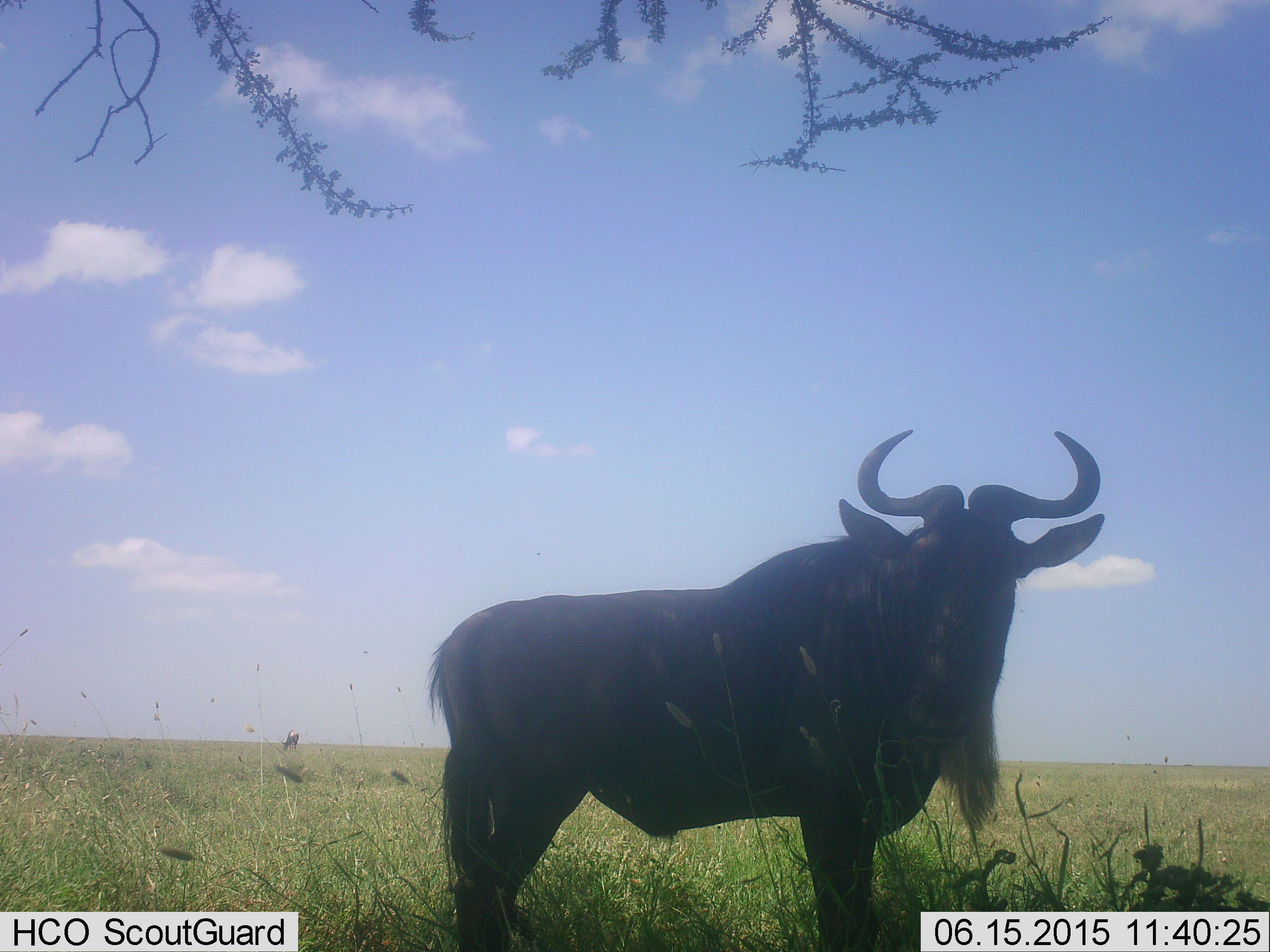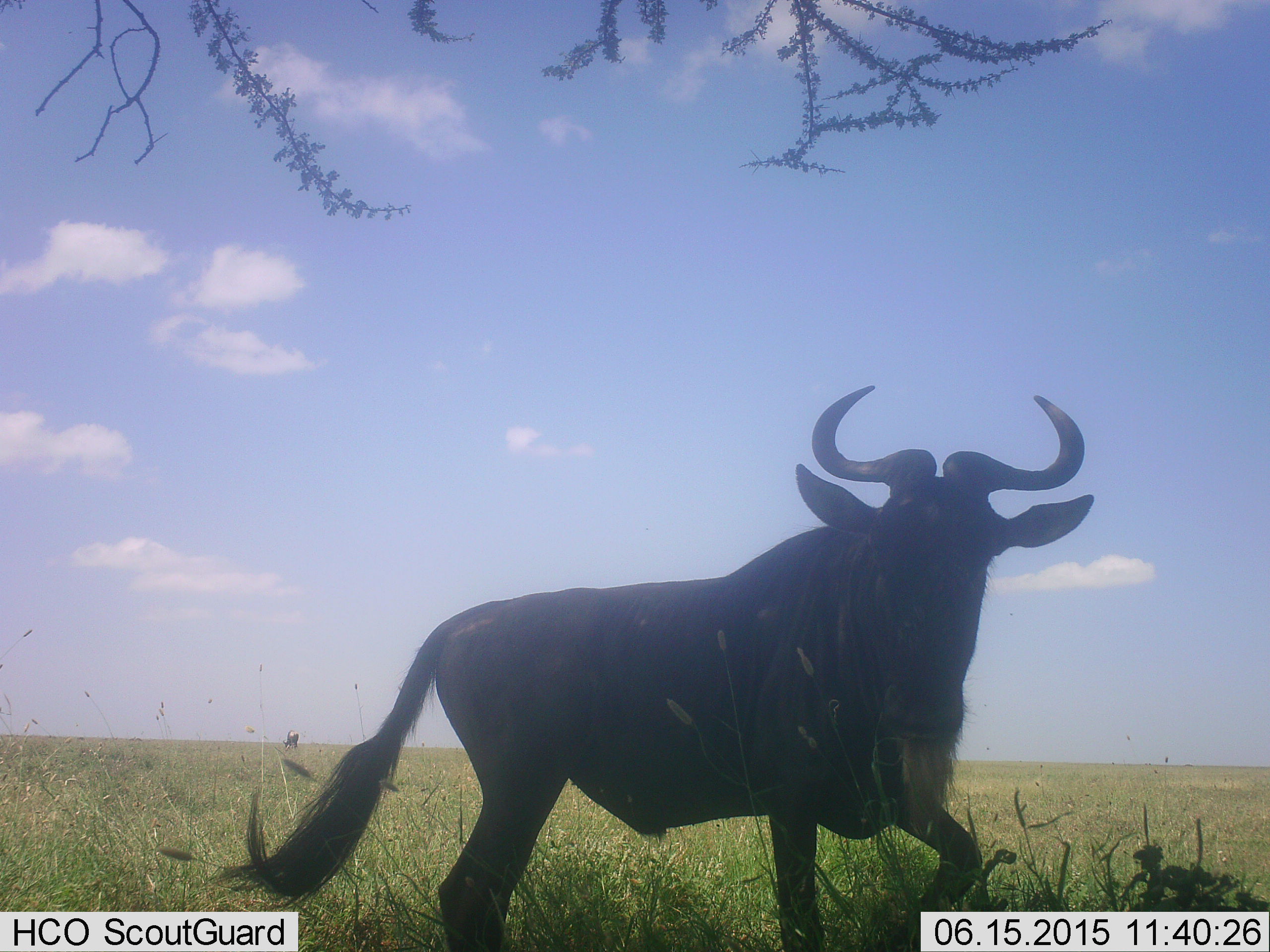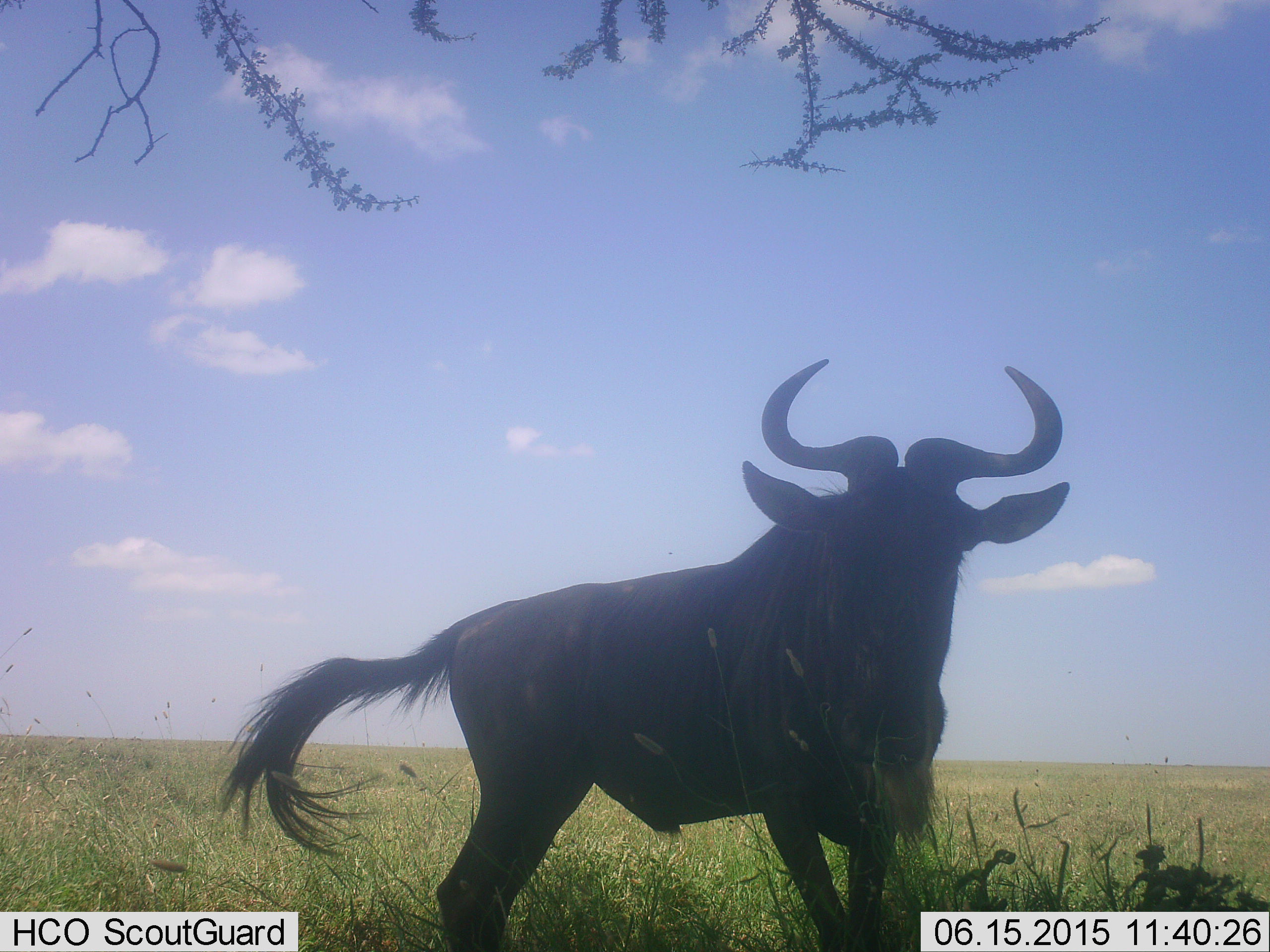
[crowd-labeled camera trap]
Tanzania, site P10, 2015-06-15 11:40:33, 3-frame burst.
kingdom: Animalia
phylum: Chordata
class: Mammalia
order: Artiodactyla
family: Bovidae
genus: Connochaetes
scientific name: Connochaetes taurinus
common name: blue wildebeest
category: wildebeest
Wildebeest (blue wildebeest) (Connochaetes taurinus), count 1. Behavior (volunteer vote fractions): standing 50%, resting 0%, moving 60%, interacting 0%. Young present (vote fraction): 0%. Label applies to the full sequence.